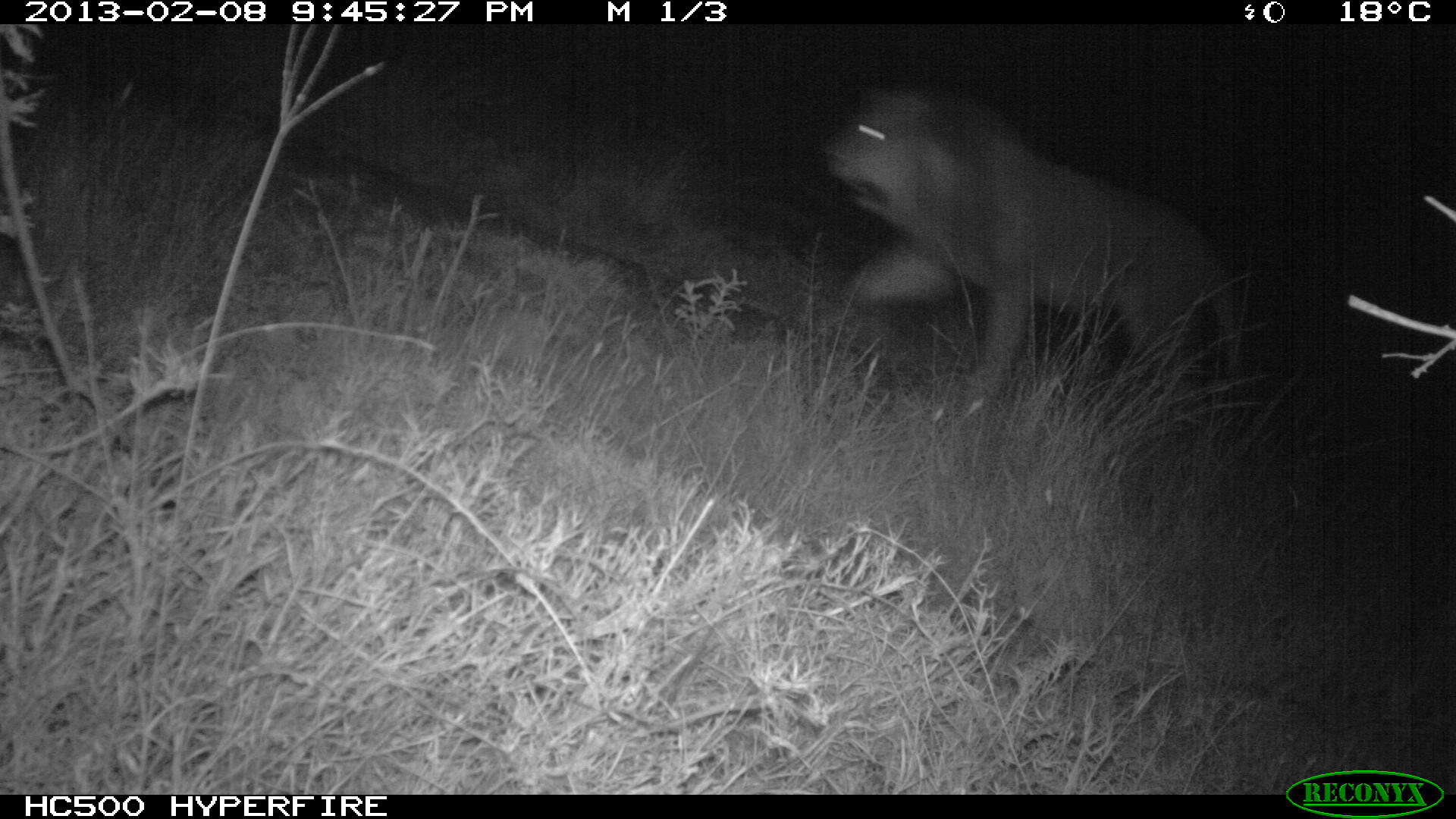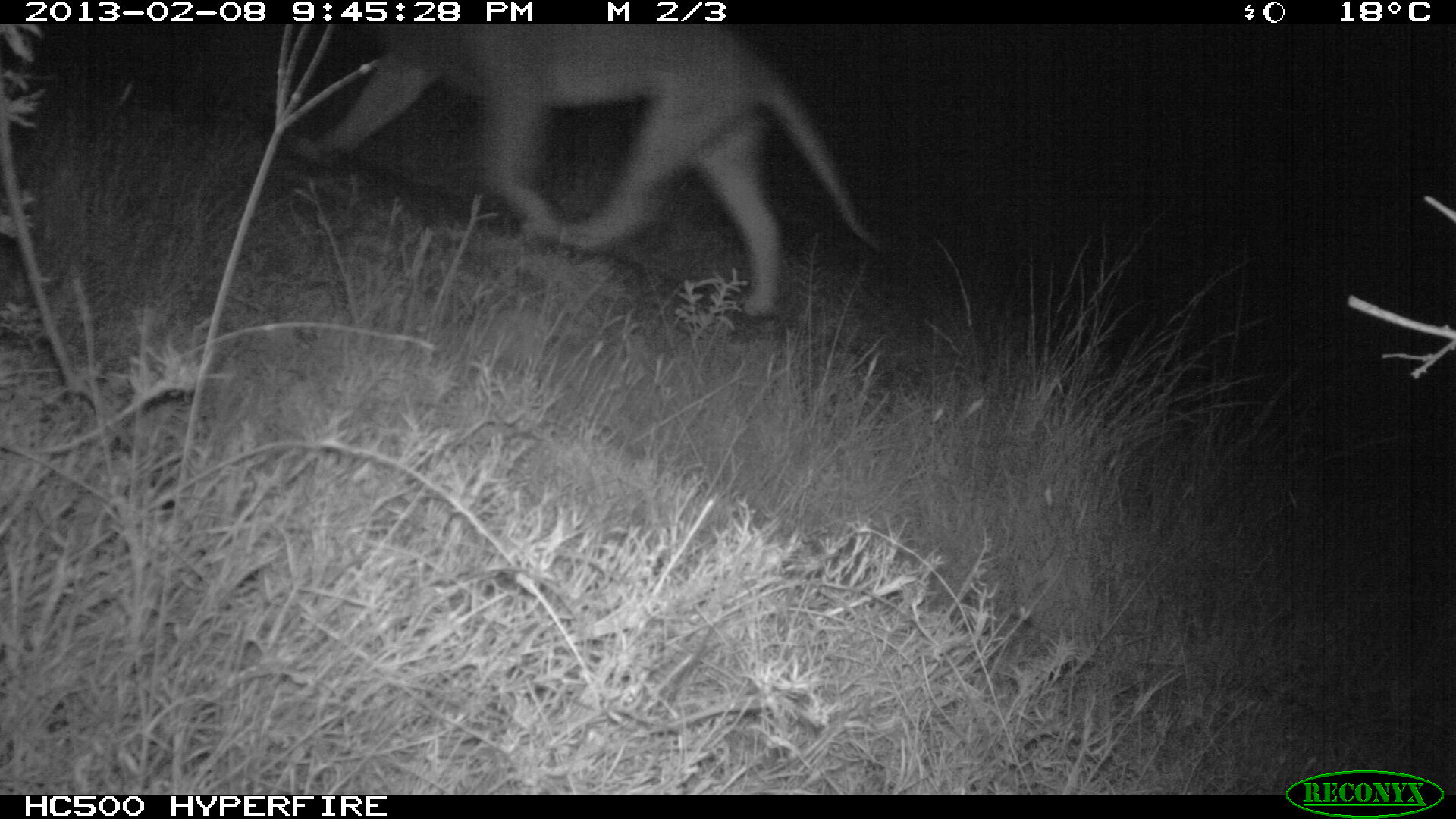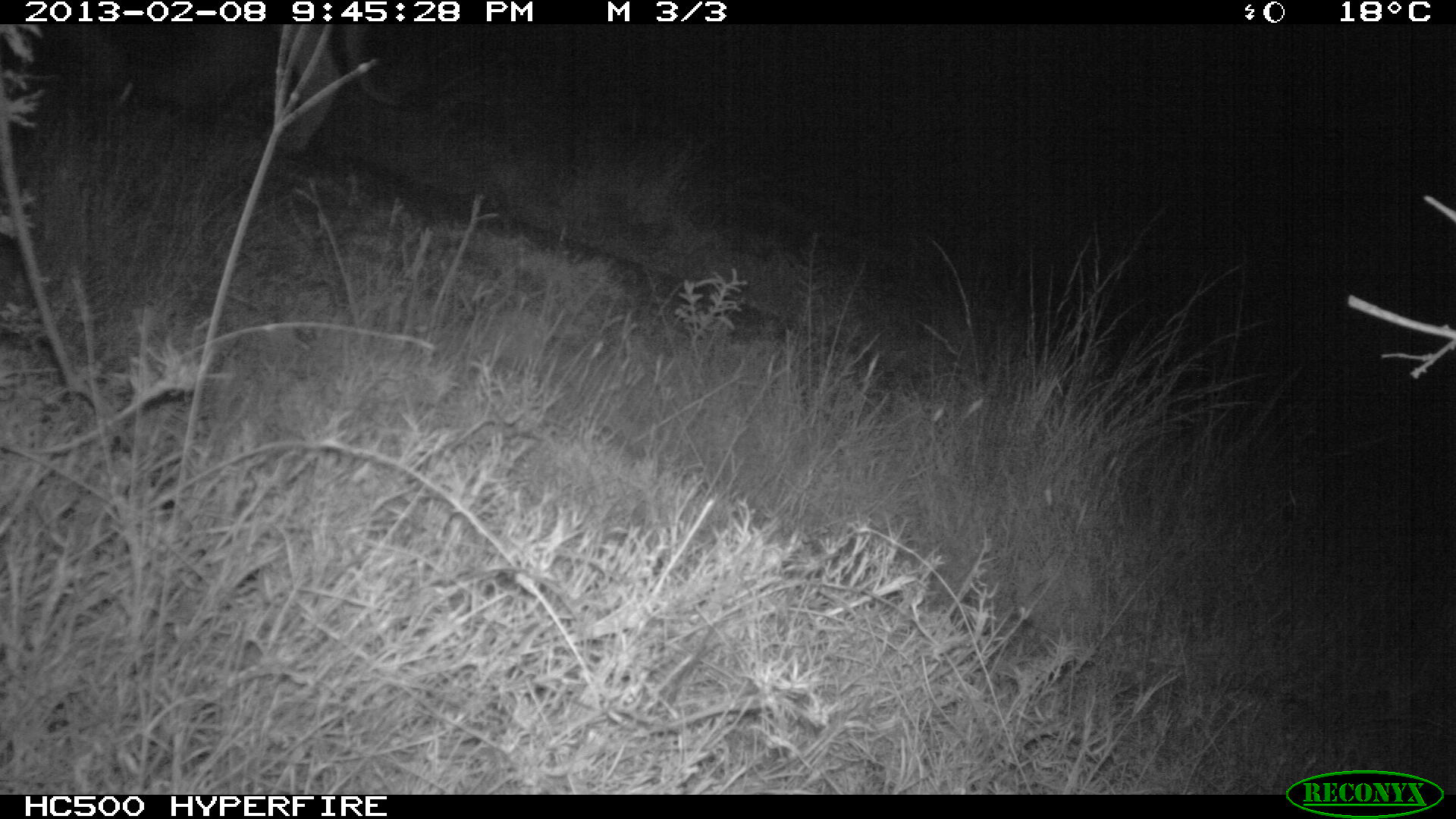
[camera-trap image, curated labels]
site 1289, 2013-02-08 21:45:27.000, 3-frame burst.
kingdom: Animalia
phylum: Chordata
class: Mammalia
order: Carnivora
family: Felidae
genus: Panthera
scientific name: Panthera leo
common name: lion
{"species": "Panthera leo (lion)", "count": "1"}